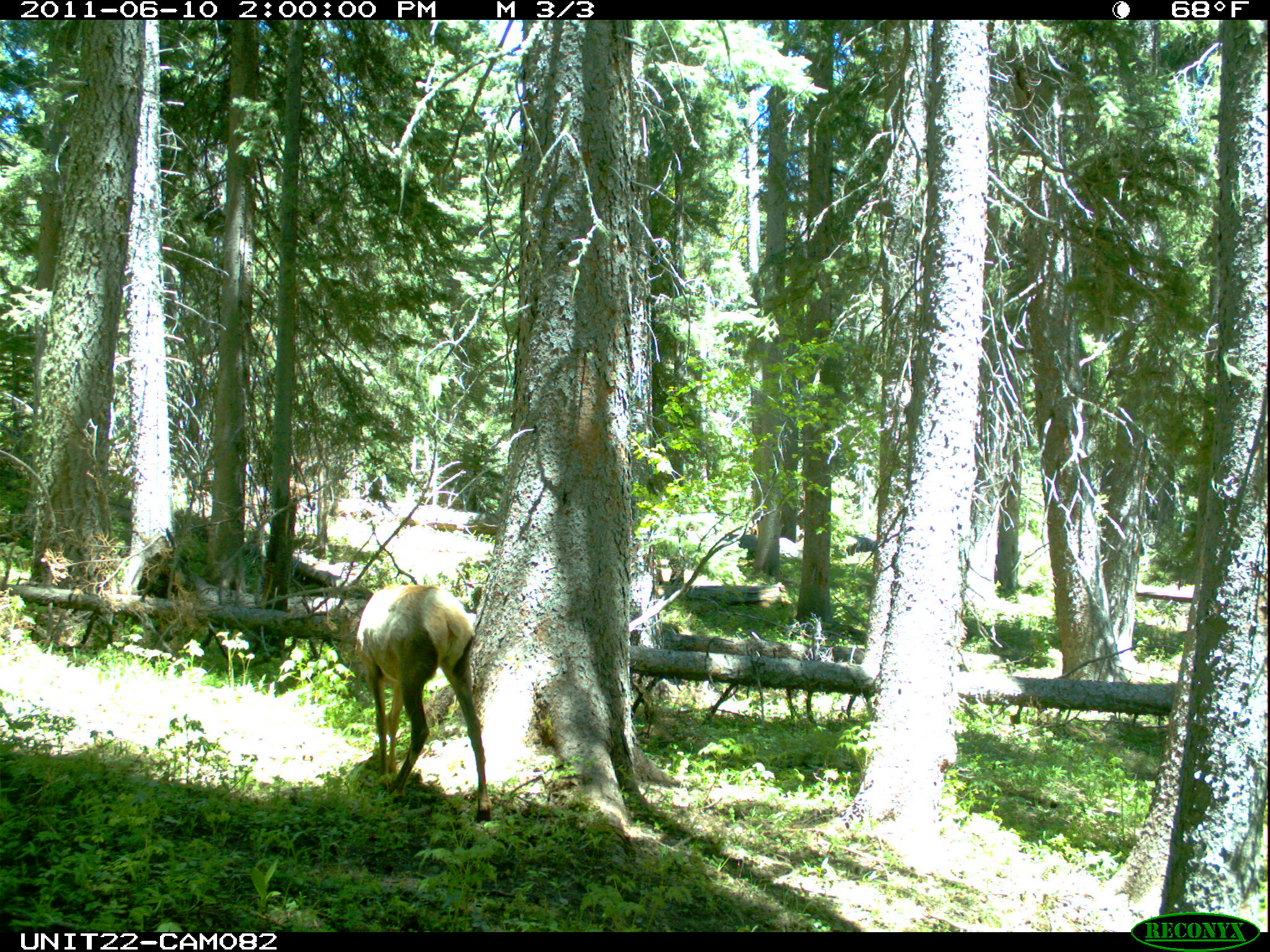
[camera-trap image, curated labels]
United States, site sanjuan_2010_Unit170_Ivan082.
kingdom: Animalia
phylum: Chordata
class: Mammalia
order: Artiodactyla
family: Cervidae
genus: Cervus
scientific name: Cervus elaphus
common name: red deer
Cervus elaphus (red deer).